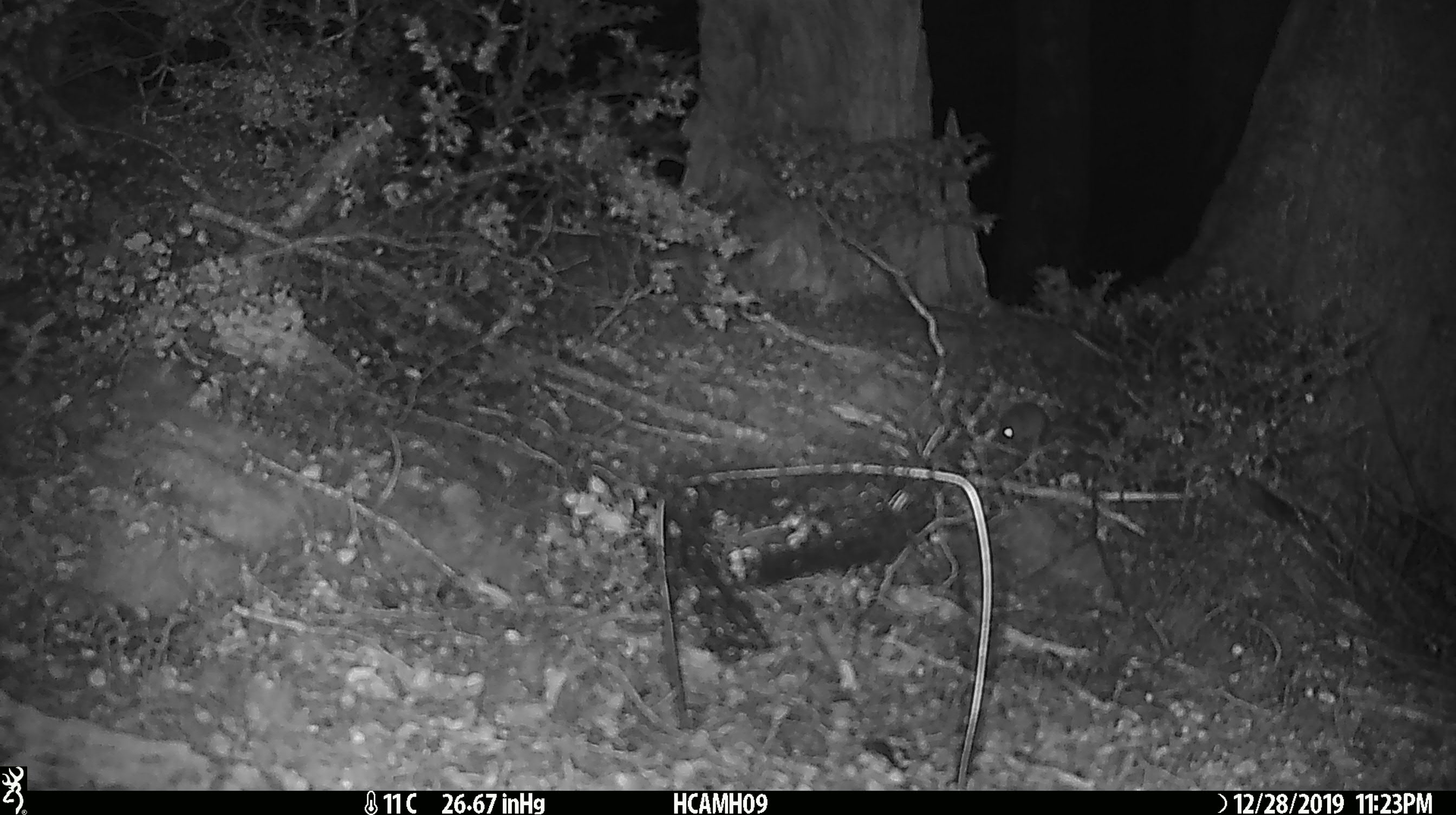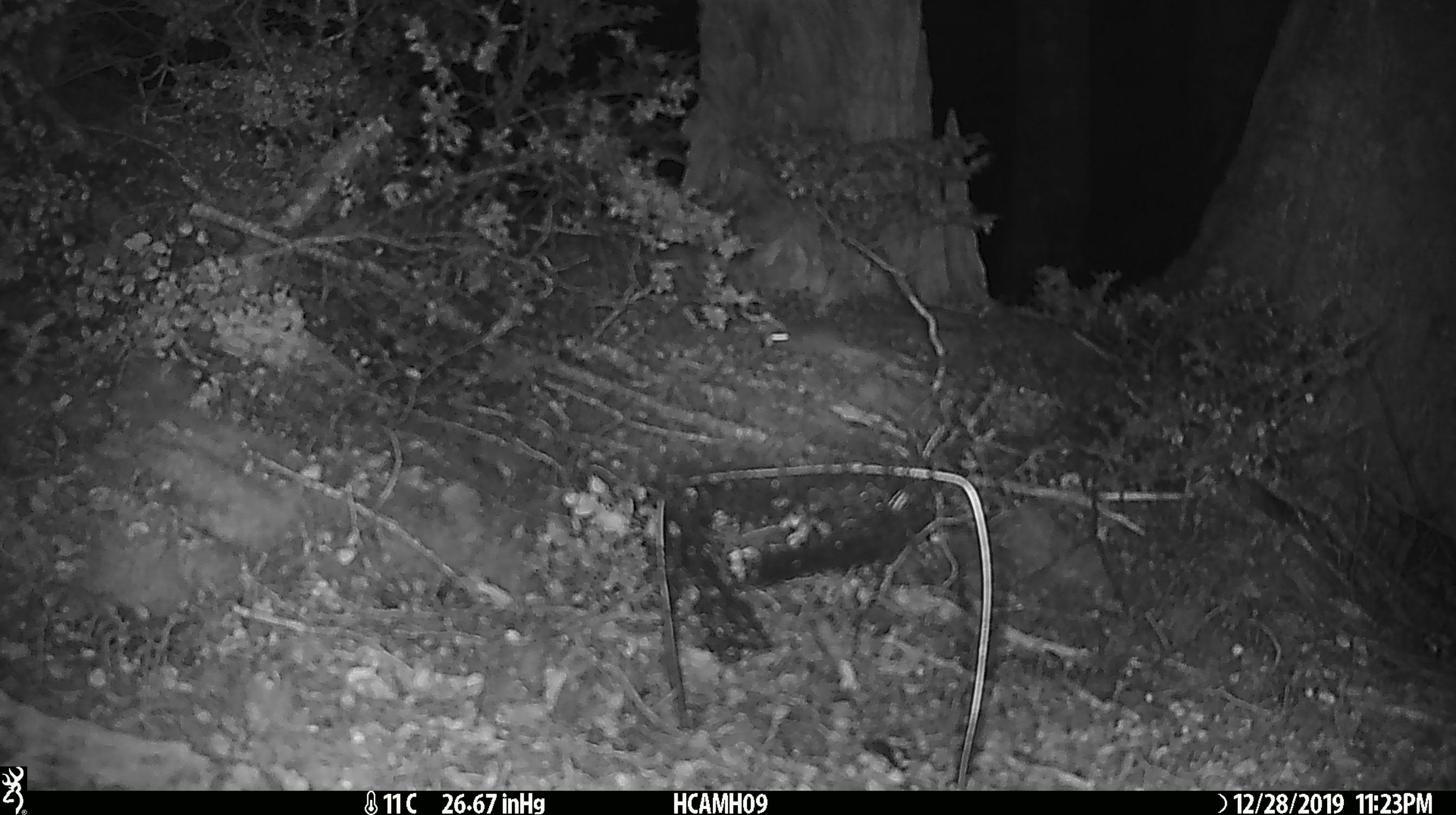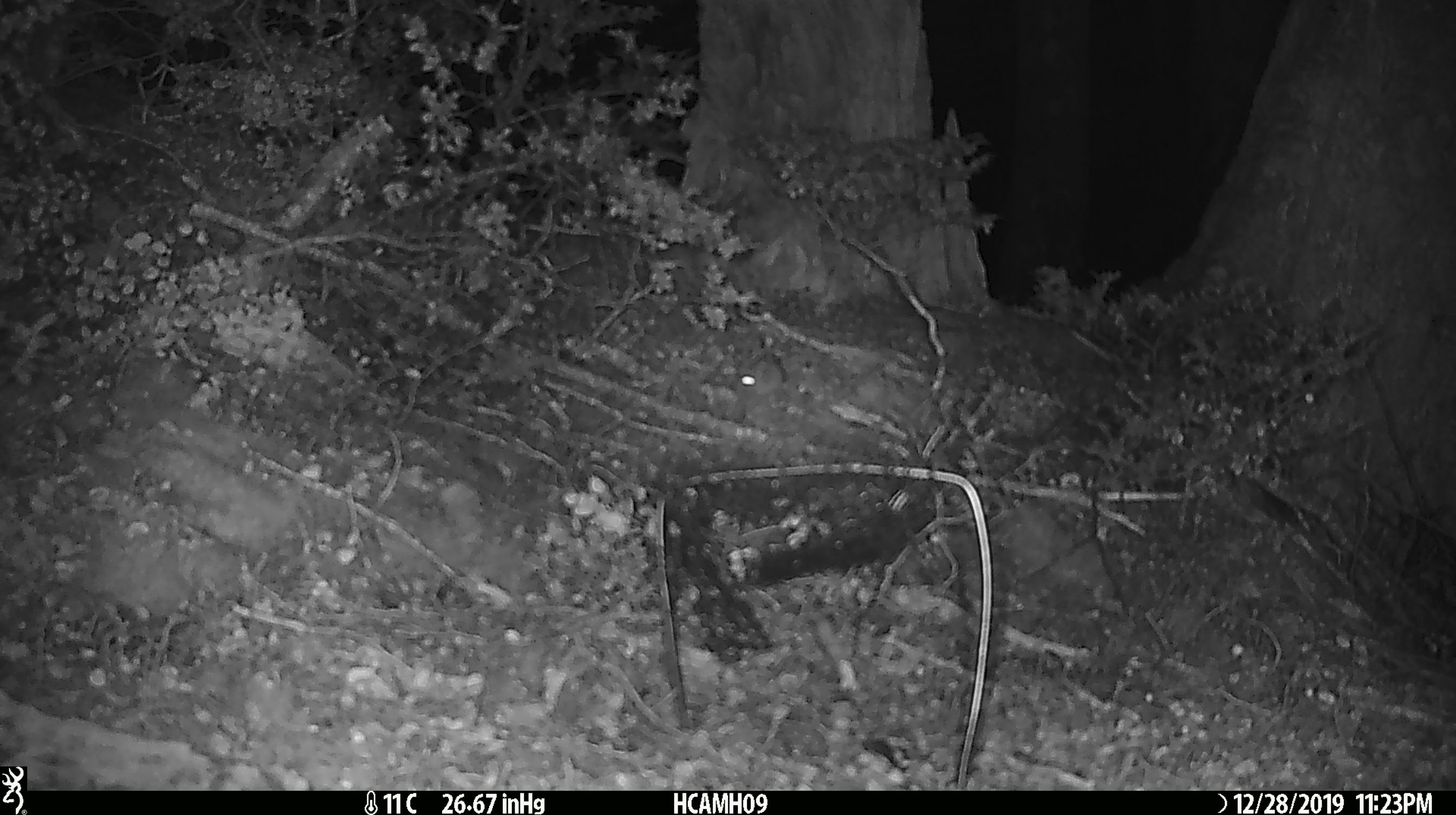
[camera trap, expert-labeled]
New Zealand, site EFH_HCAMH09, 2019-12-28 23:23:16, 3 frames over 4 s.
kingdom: Animalia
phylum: Chordata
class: Mammalia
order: Rodentia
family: Muridae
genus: Mus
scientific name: Mus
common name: mouse